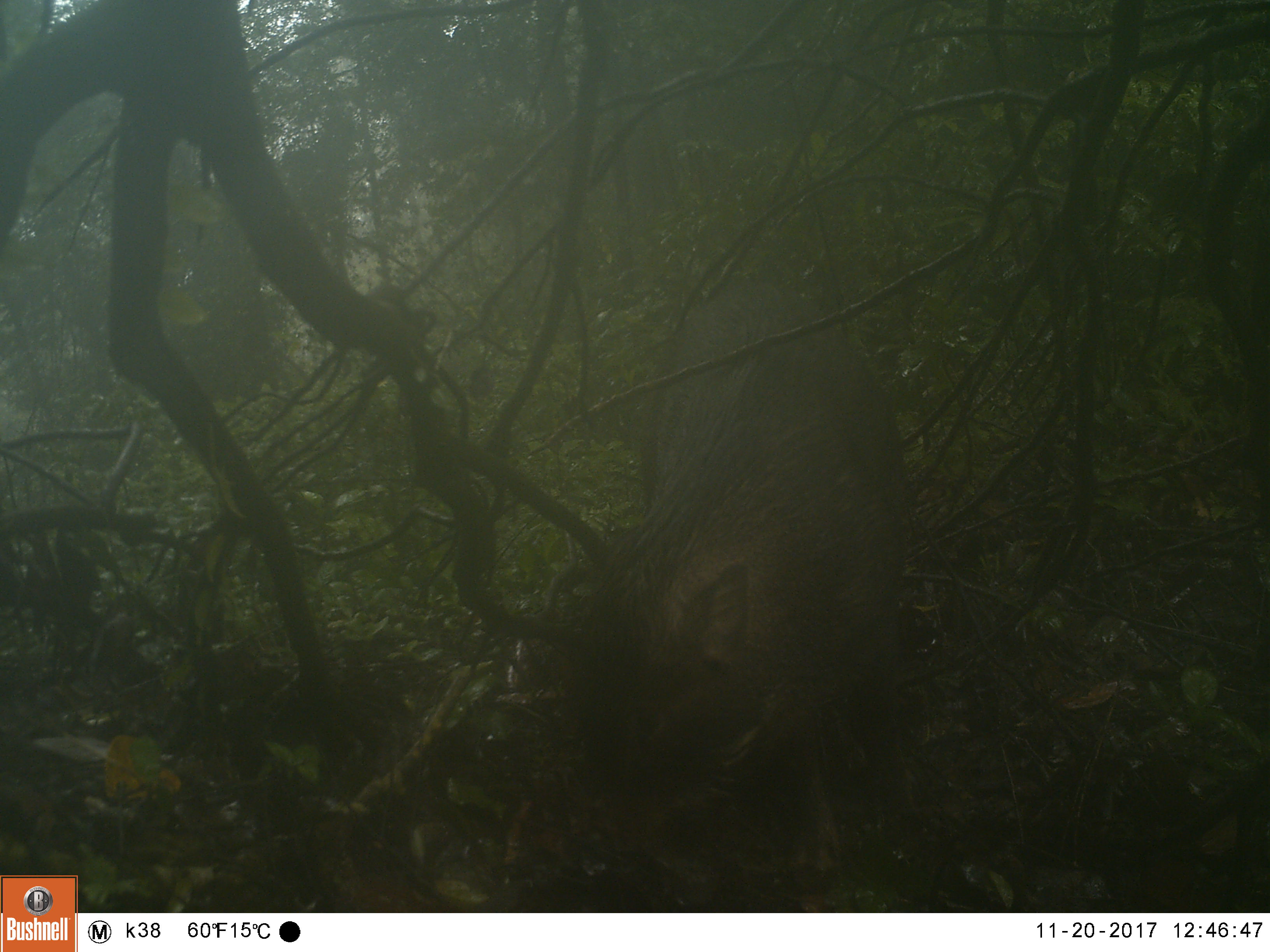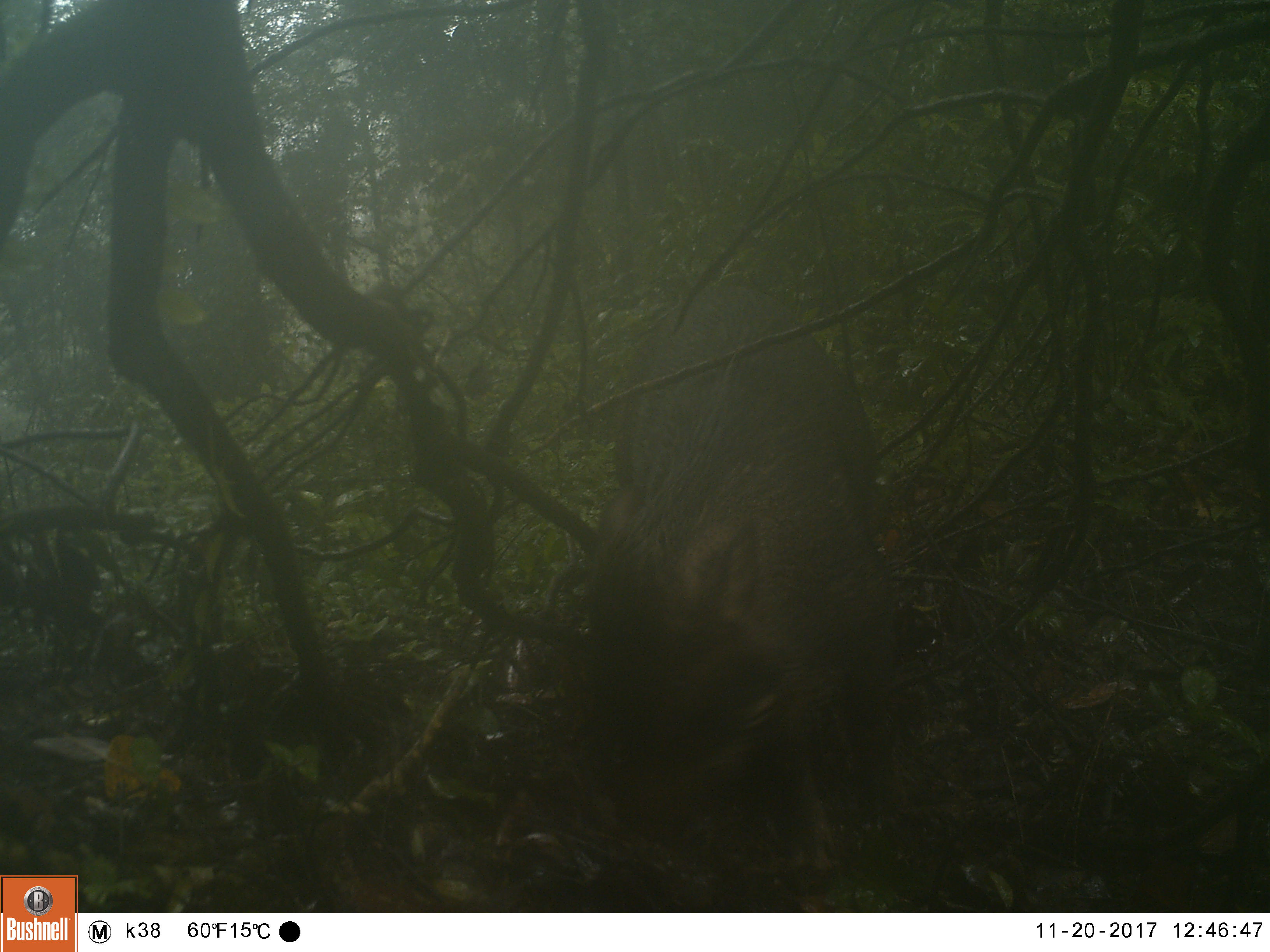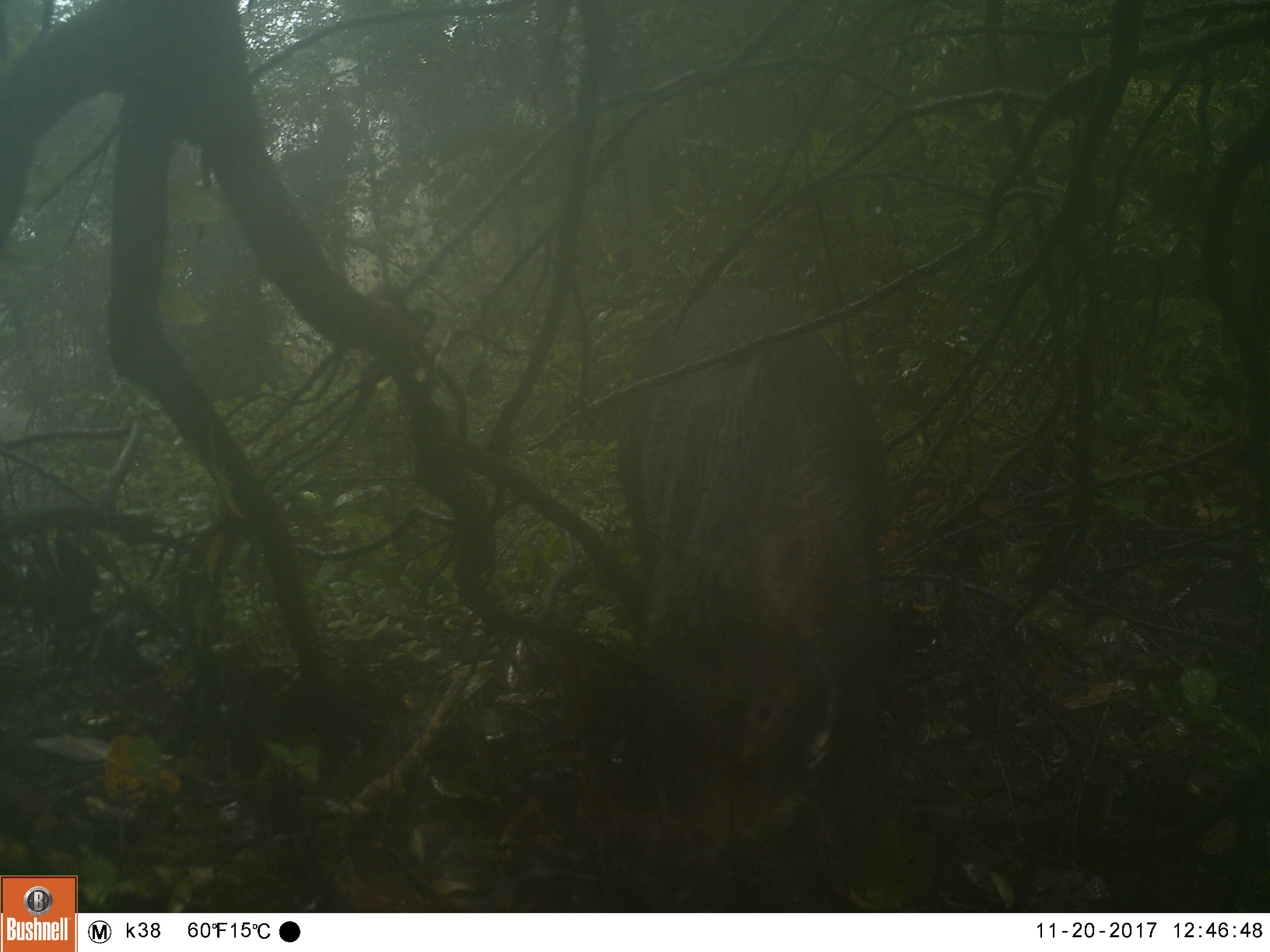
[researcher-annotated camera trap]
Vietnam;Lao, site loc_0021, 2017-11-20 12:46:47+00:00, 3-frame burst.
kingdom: Animalia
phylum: Chordata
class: Mammalia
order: Artiodactyla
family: Suidae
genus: Sus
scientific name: Sus scrofa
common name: eurasian wild pig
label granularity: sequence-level